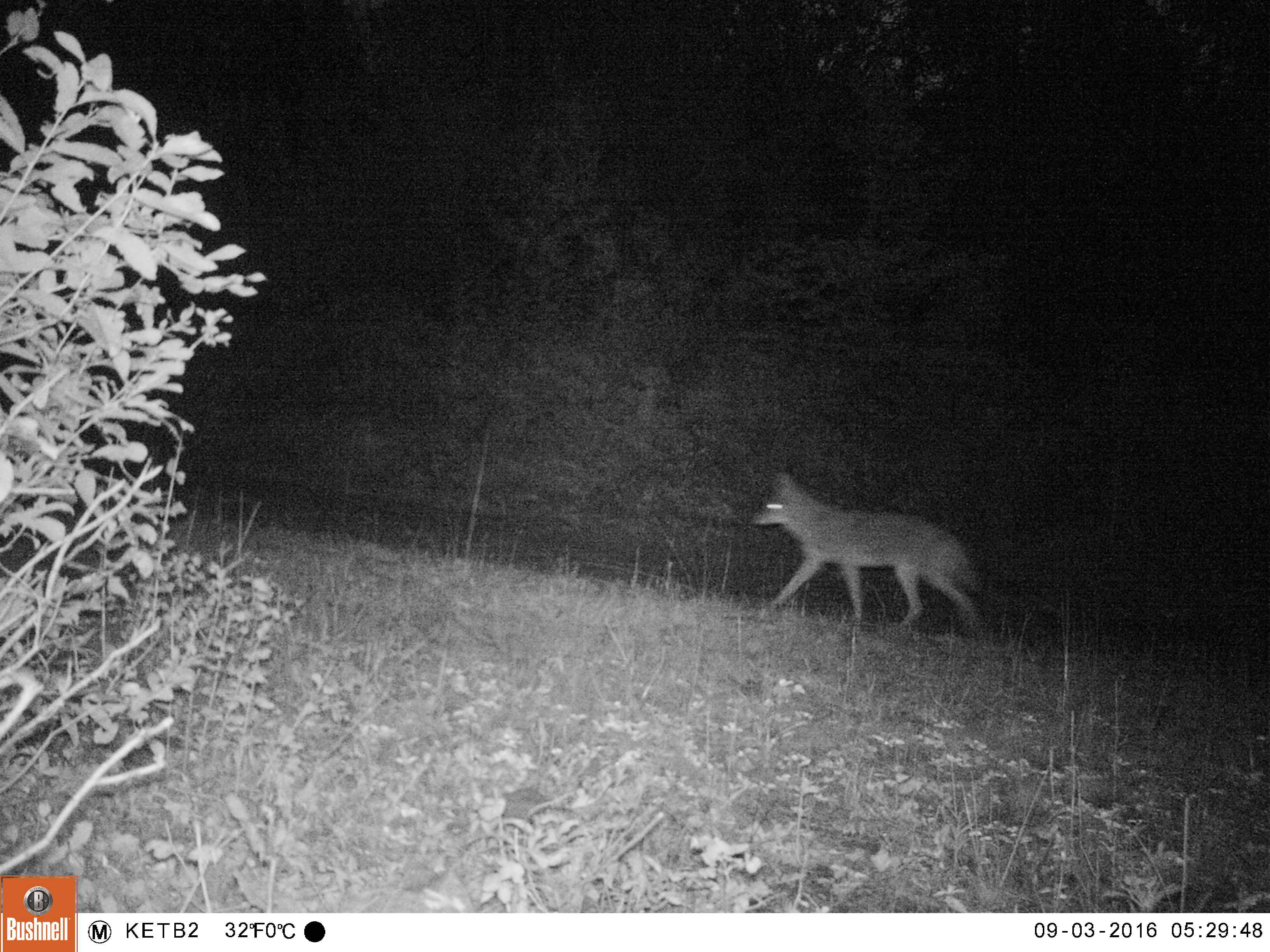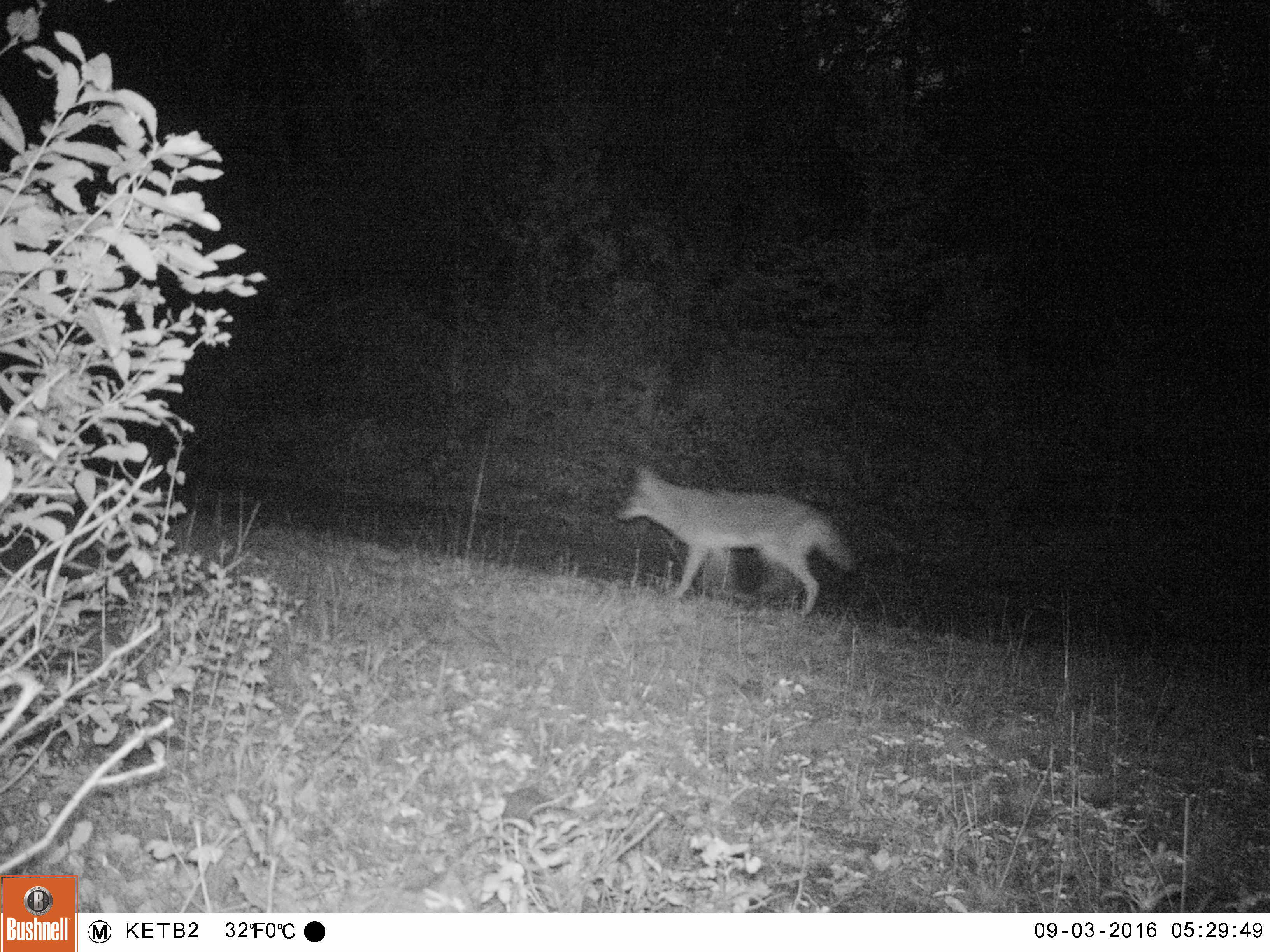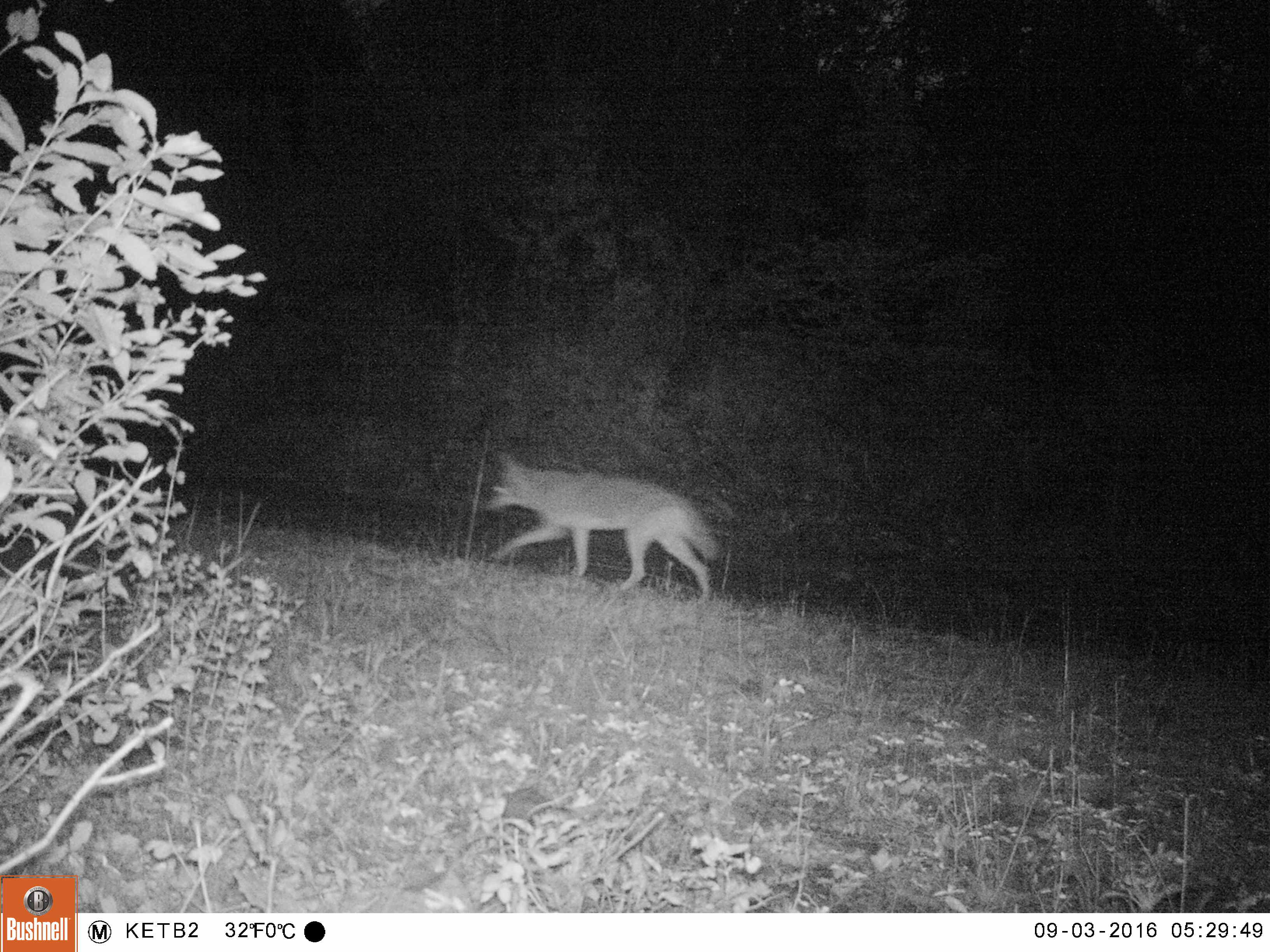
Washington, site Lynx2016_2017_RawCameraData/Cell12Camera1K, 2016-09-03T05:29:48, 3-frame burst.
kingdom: Animalia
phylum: Chordata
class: Mammalia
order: Carnivora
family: Canidae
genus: Canis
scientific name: Canis latrans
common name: coyote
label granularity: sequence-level